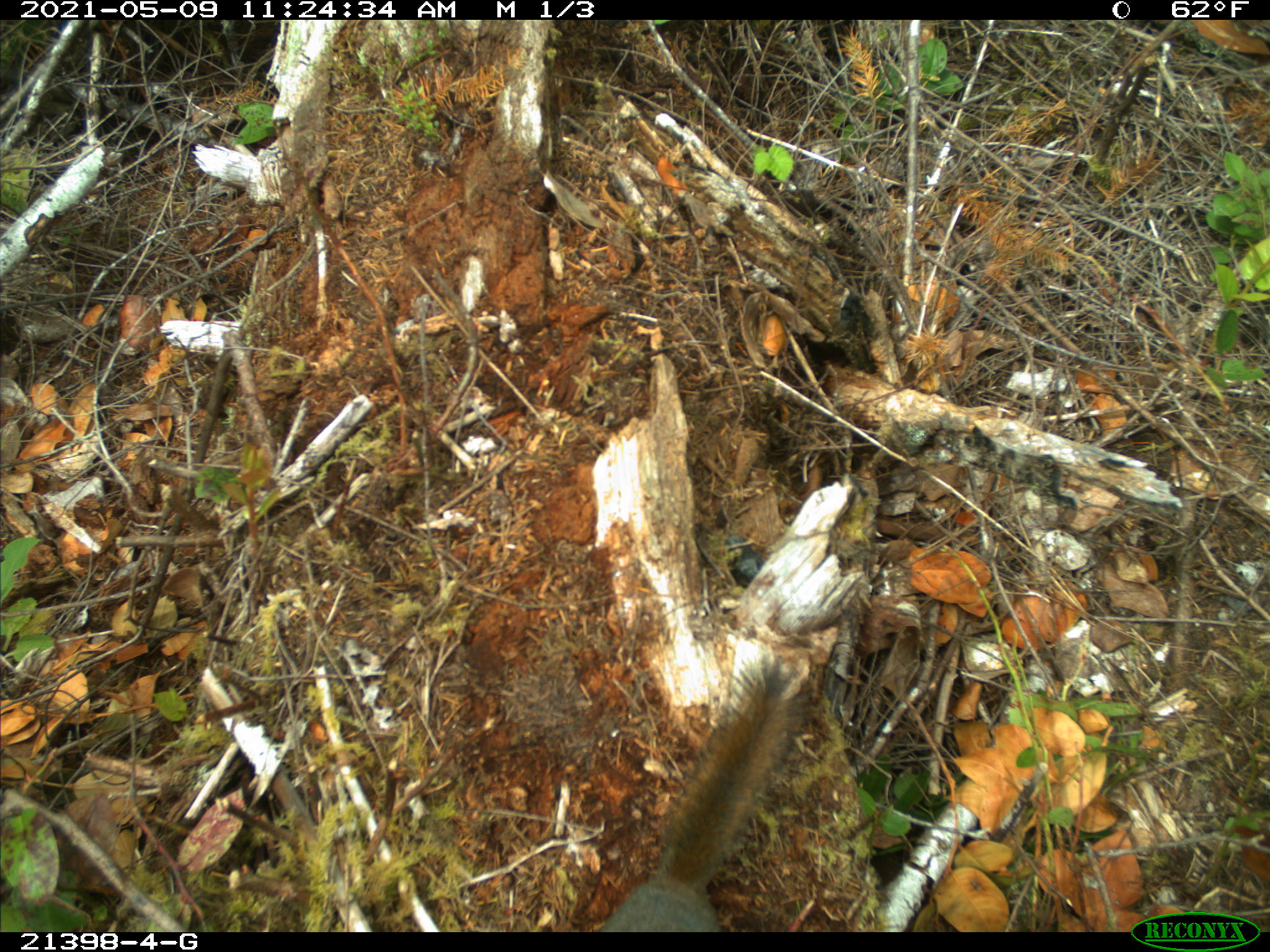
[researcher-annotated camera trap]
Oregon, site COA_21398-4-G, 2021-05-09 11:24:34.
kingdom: Animalia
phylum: Chordata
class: Mammalia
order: Rodentia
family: Sciuridae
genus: Tamiasciurus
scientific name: Tamiasciurus douglasii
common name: douglas squirrel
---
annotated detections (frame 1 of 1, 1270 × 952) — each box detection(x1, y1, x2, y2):
douglas squirrel: detection(594, 649, 808, 929)